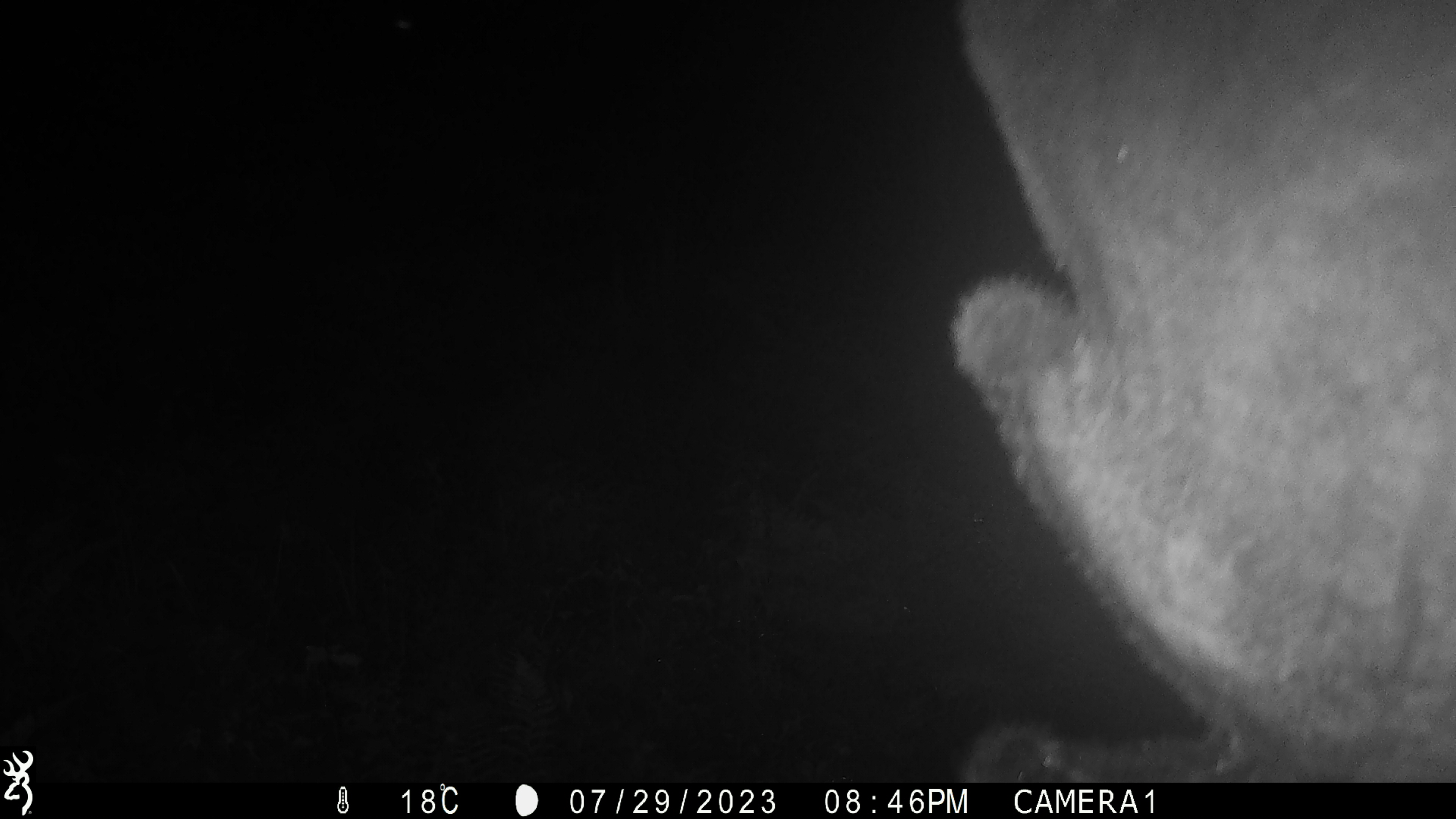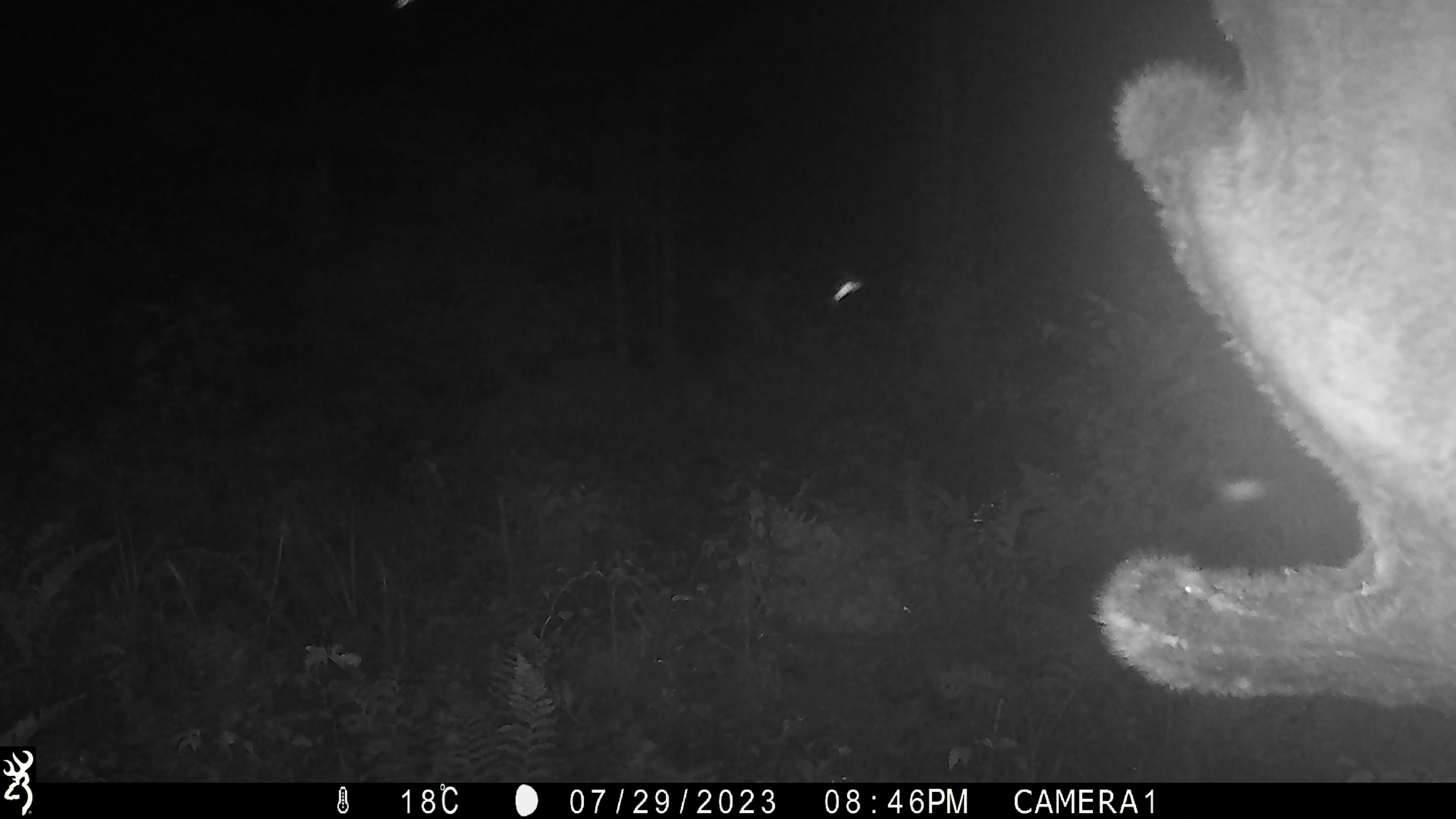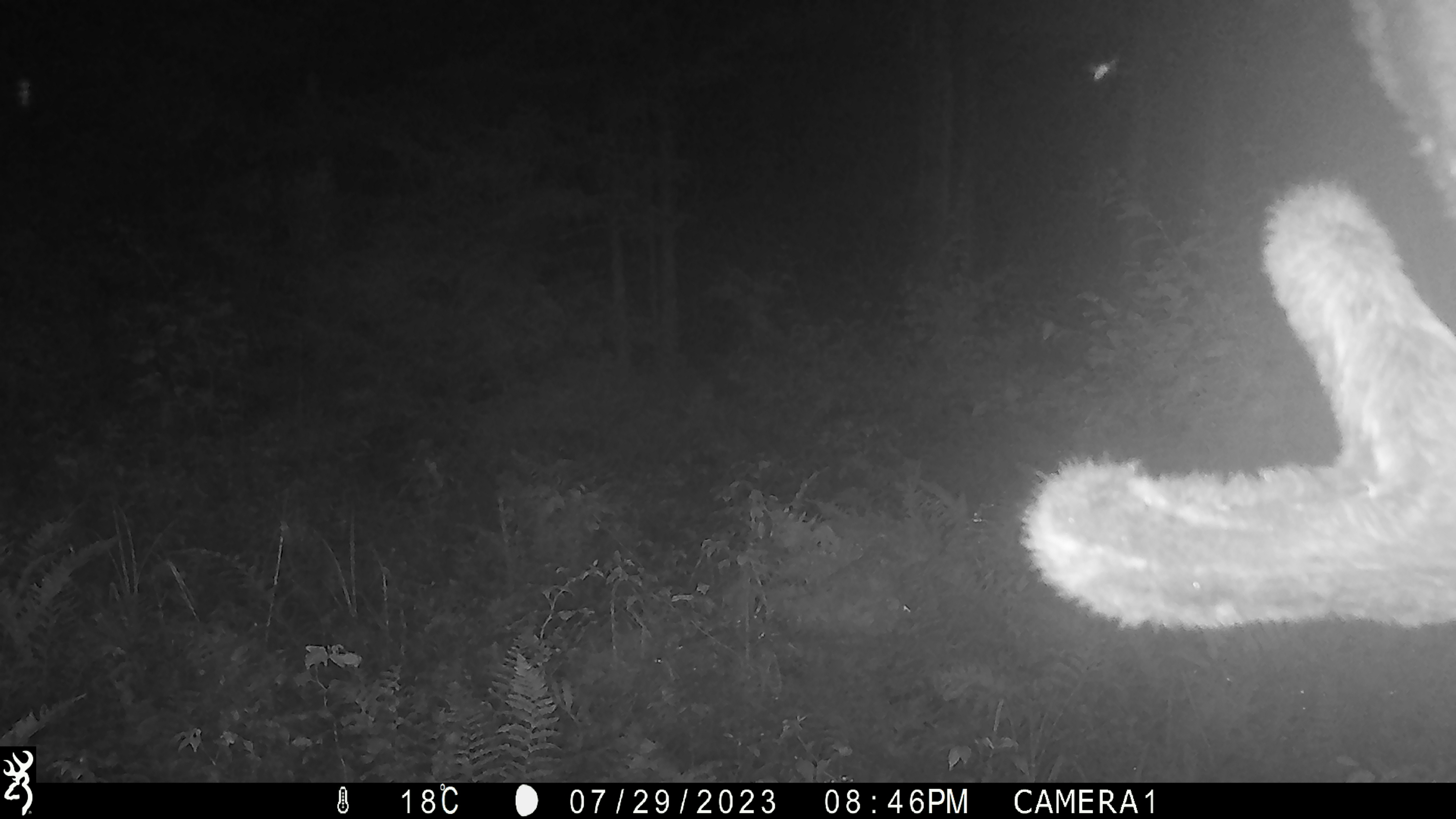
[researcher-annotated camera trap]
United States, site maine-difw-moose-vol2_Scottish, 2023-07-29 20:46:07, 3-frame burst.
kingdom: Animalia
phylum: Chordata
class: Mammalia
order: Artiodactyla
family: Cervidae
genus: Alces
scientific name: Alces alces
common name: moose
Moose (Alces alces).